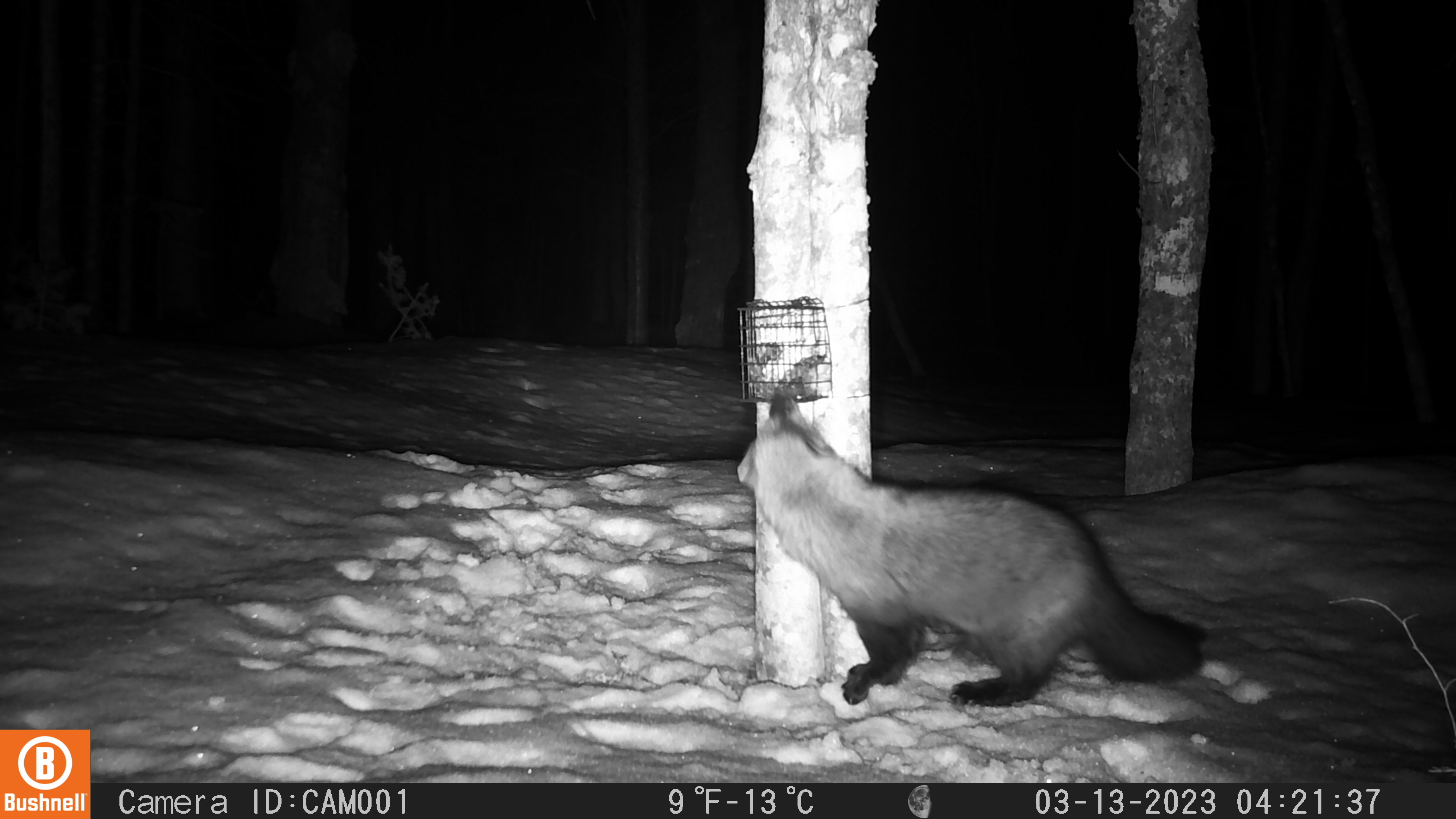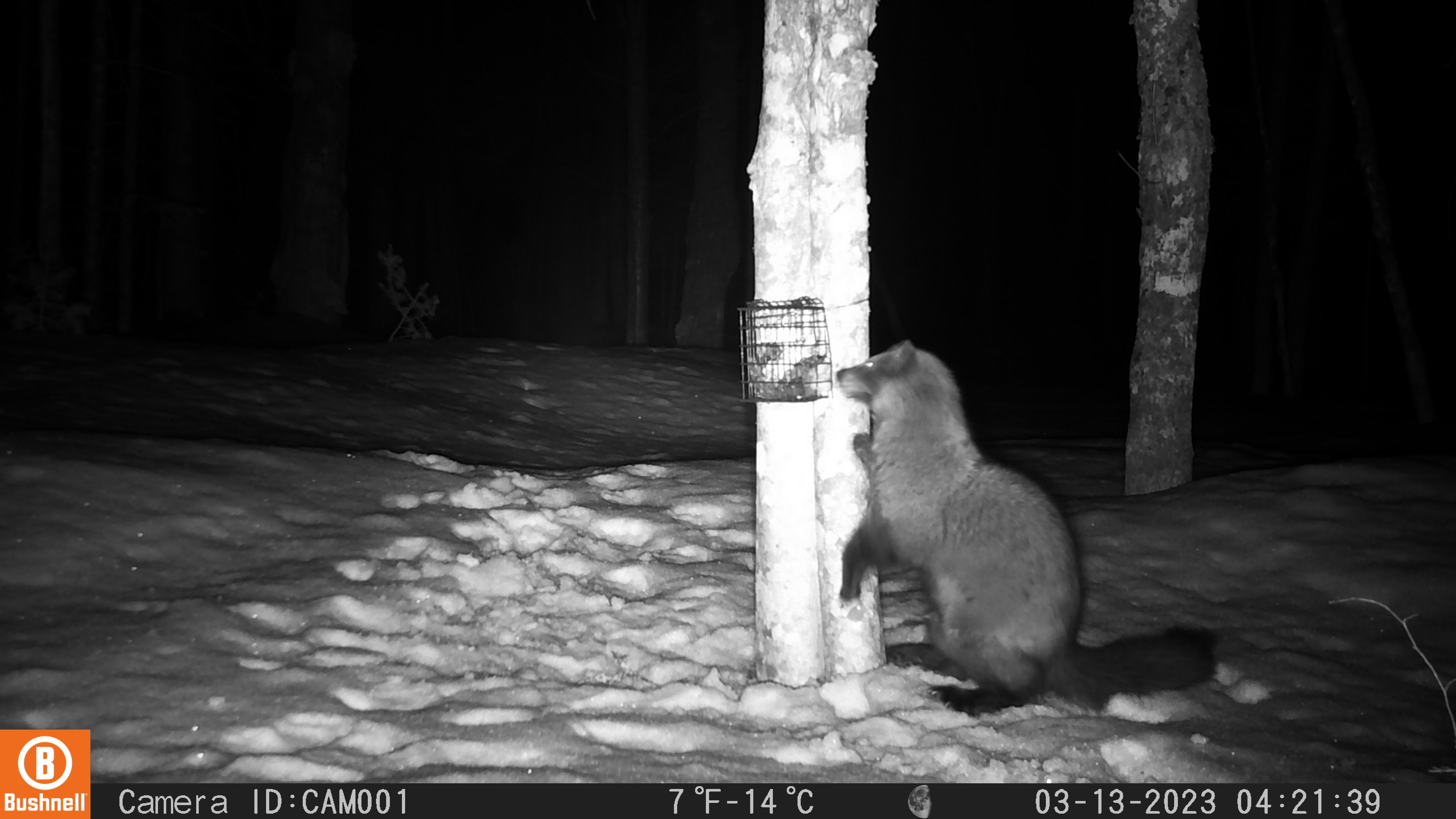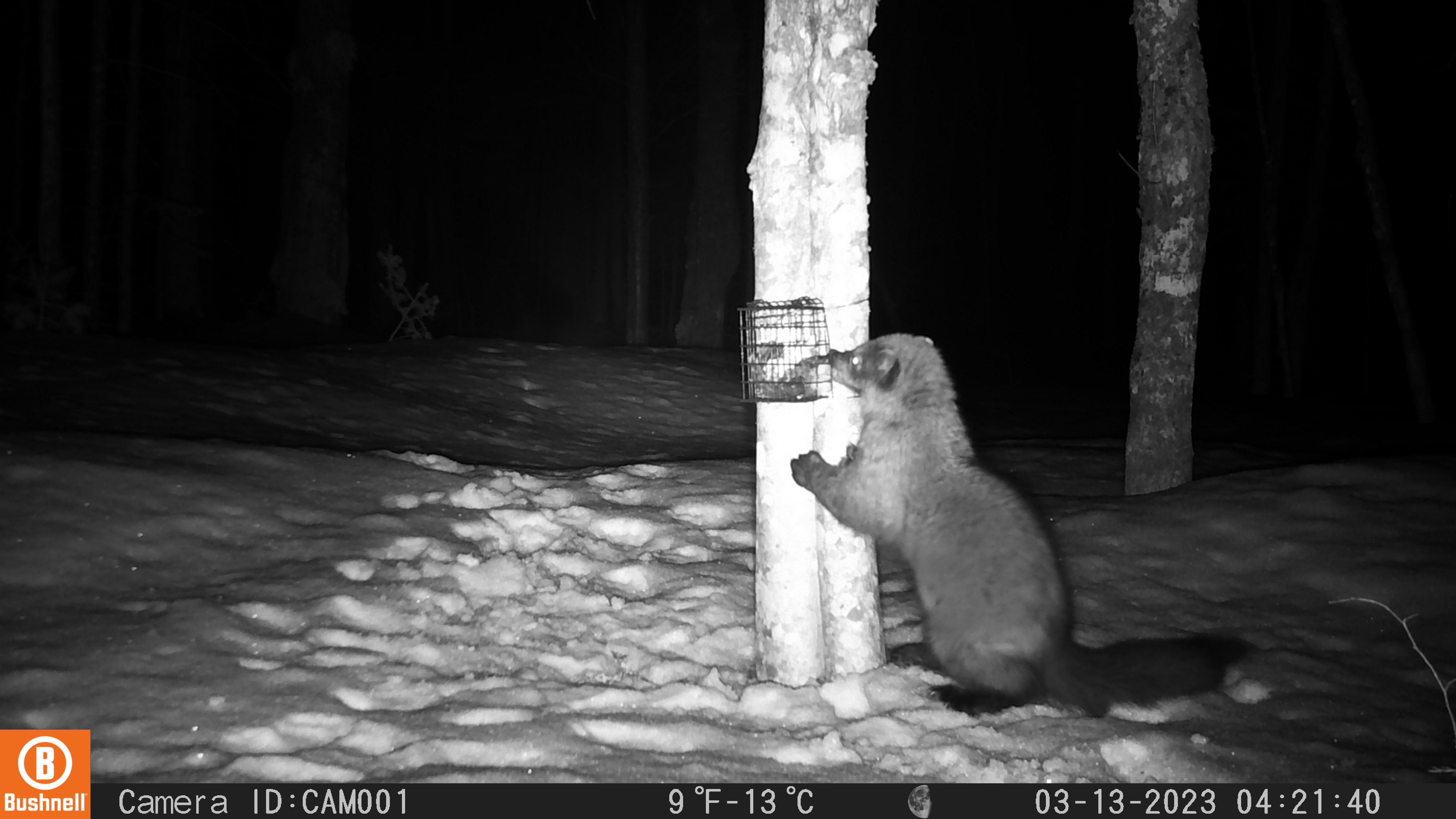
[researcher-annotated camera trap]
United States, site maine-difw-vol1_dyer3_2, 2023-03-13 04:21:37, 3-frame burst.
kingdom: Animalia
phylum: Chordata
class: Mammalia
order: Carnivora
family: Mustelidae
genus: Pekania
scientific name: Pekania pennanti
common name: fisher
Fisher (Pekania pennanti).